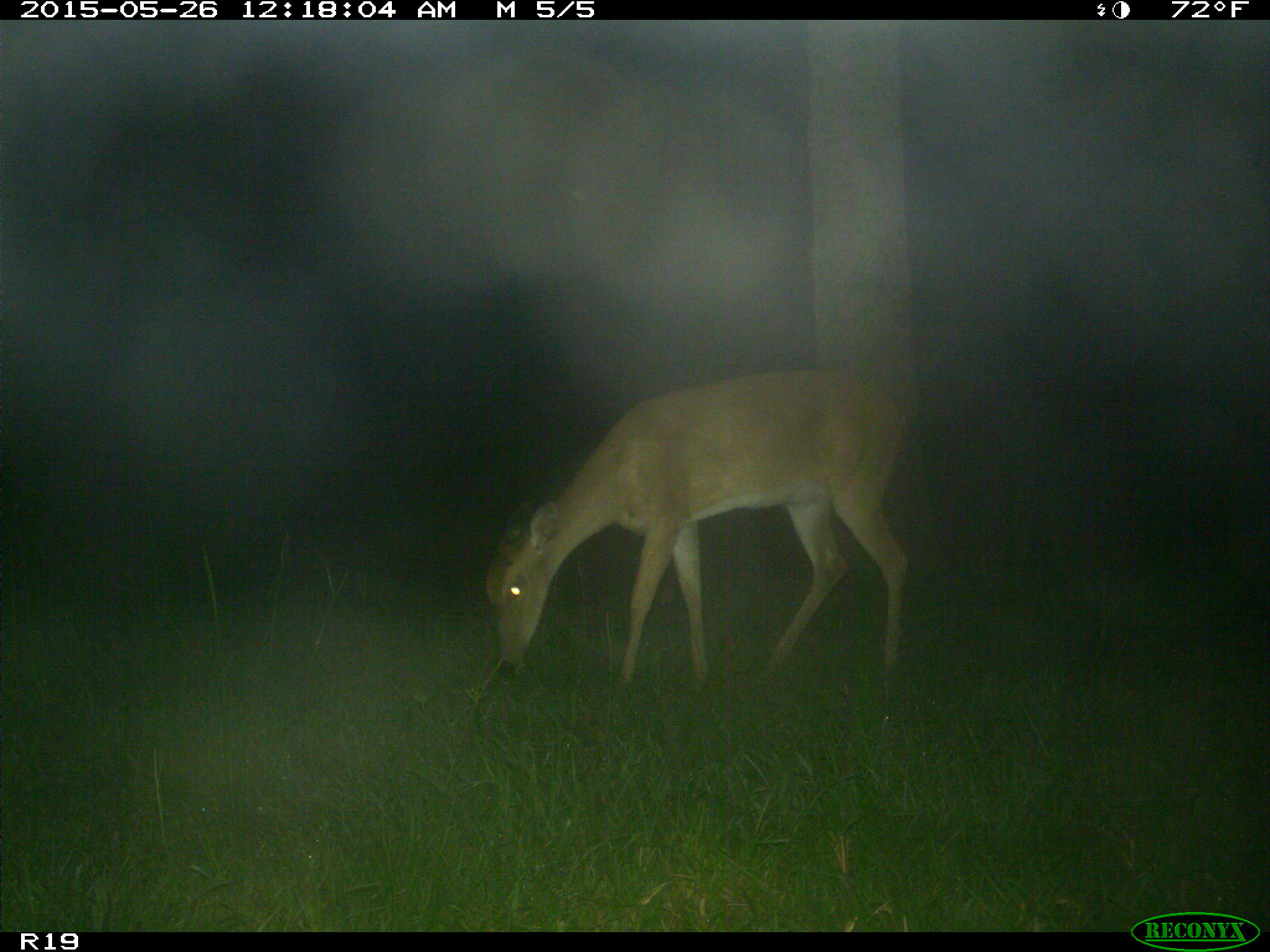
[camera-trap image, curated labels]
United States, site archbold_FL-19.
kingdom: Animalia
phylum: Chordata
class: Mammalia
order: Artiodactyla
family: Cervidae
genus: Odocoileus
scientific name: Odocoileus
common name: deer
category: unidentified deer